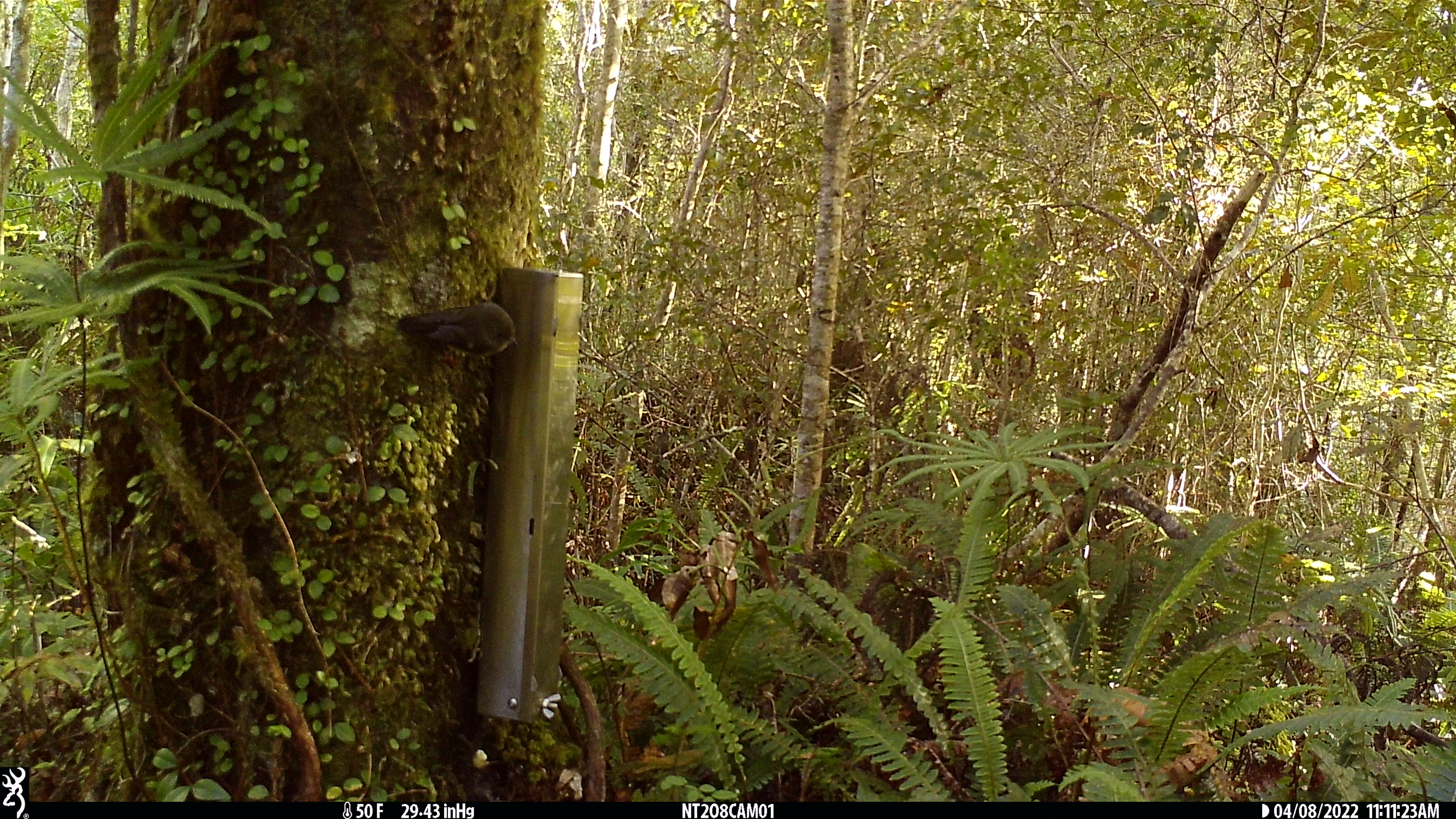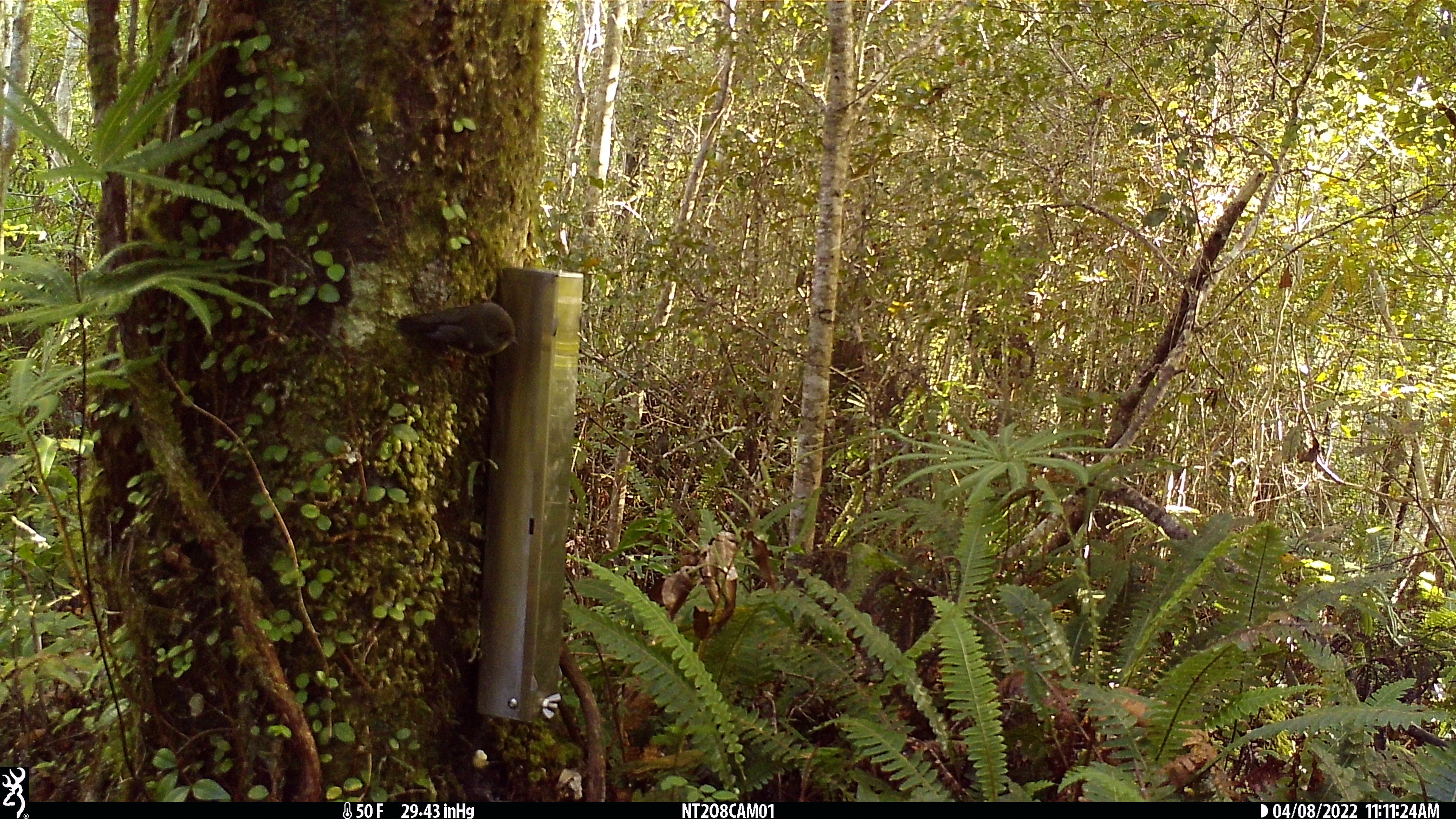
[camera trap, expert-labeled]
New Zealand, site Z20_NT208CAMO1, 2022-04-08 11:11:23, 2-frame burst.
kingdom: Animalia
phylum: Chordata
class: Aves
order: Passeriformes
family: Petroicidae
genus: Petroica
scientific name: Petroica macrocephala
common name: tomtit